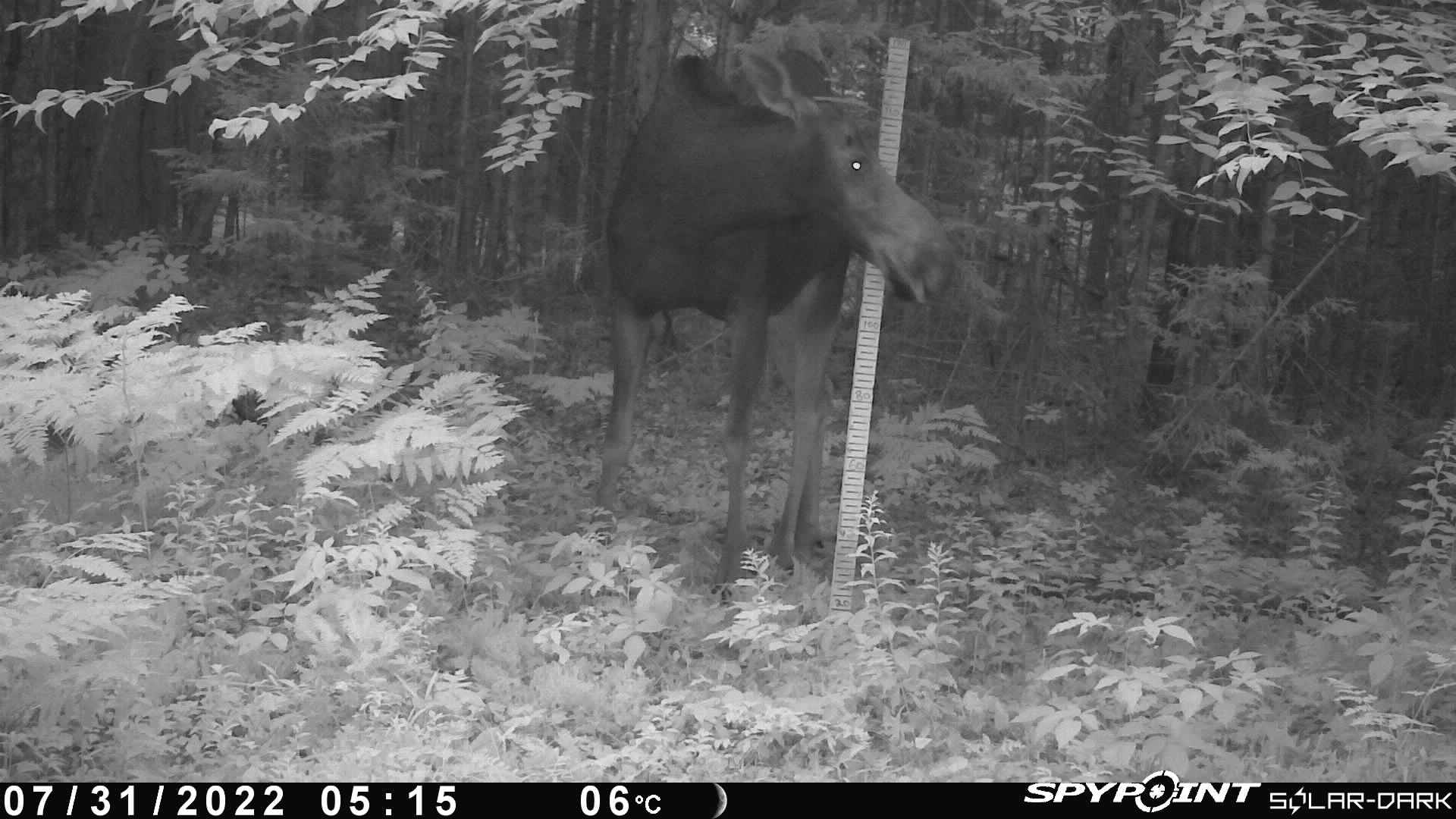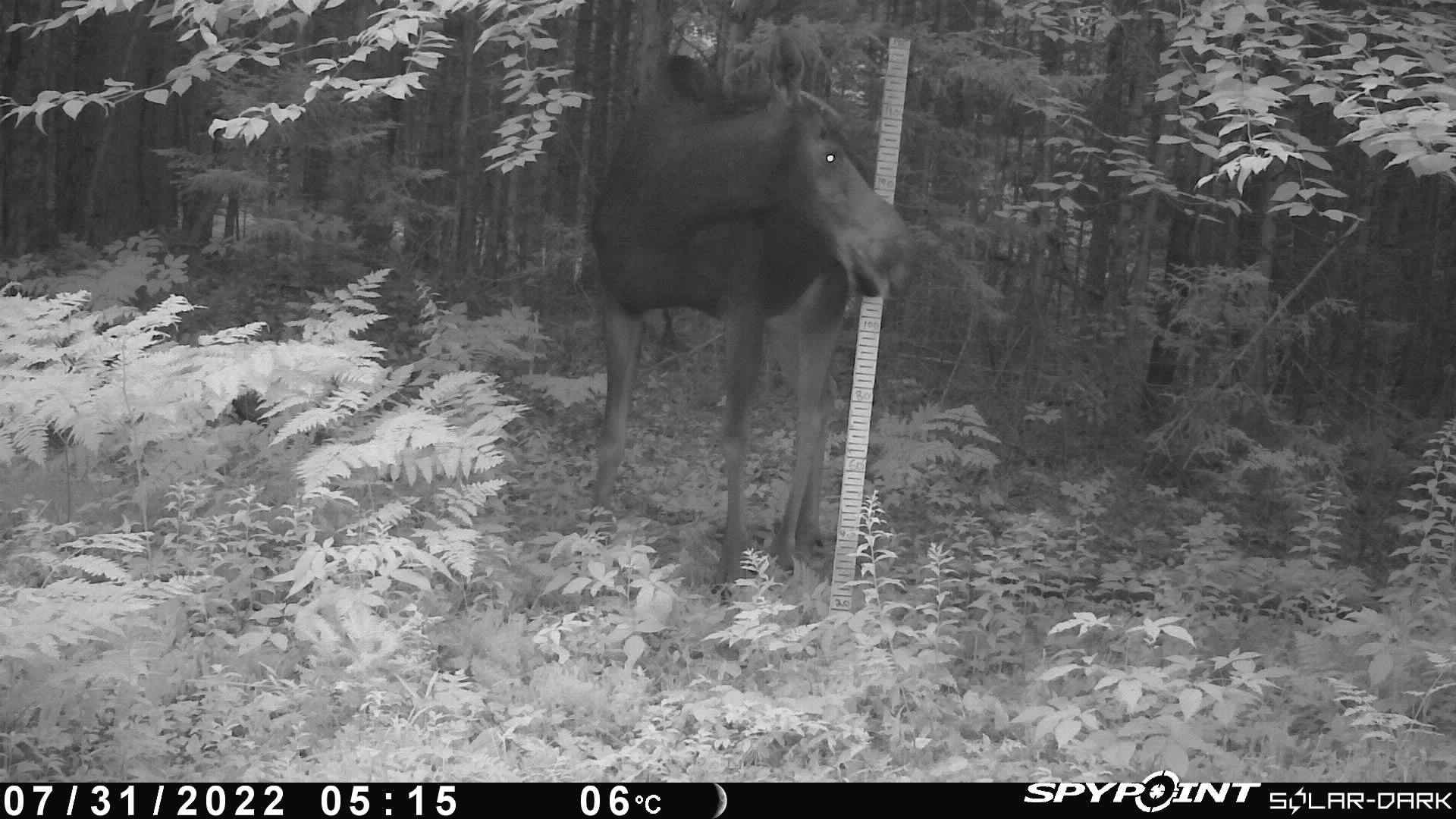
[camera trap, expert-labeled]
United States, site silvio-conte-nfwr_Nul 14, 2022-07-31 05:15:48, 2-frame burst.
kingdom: Animalia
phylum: Chordata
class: Mammalia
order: Artiodactyla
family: Cervidae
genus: Alces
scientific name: Alces alces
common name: moose